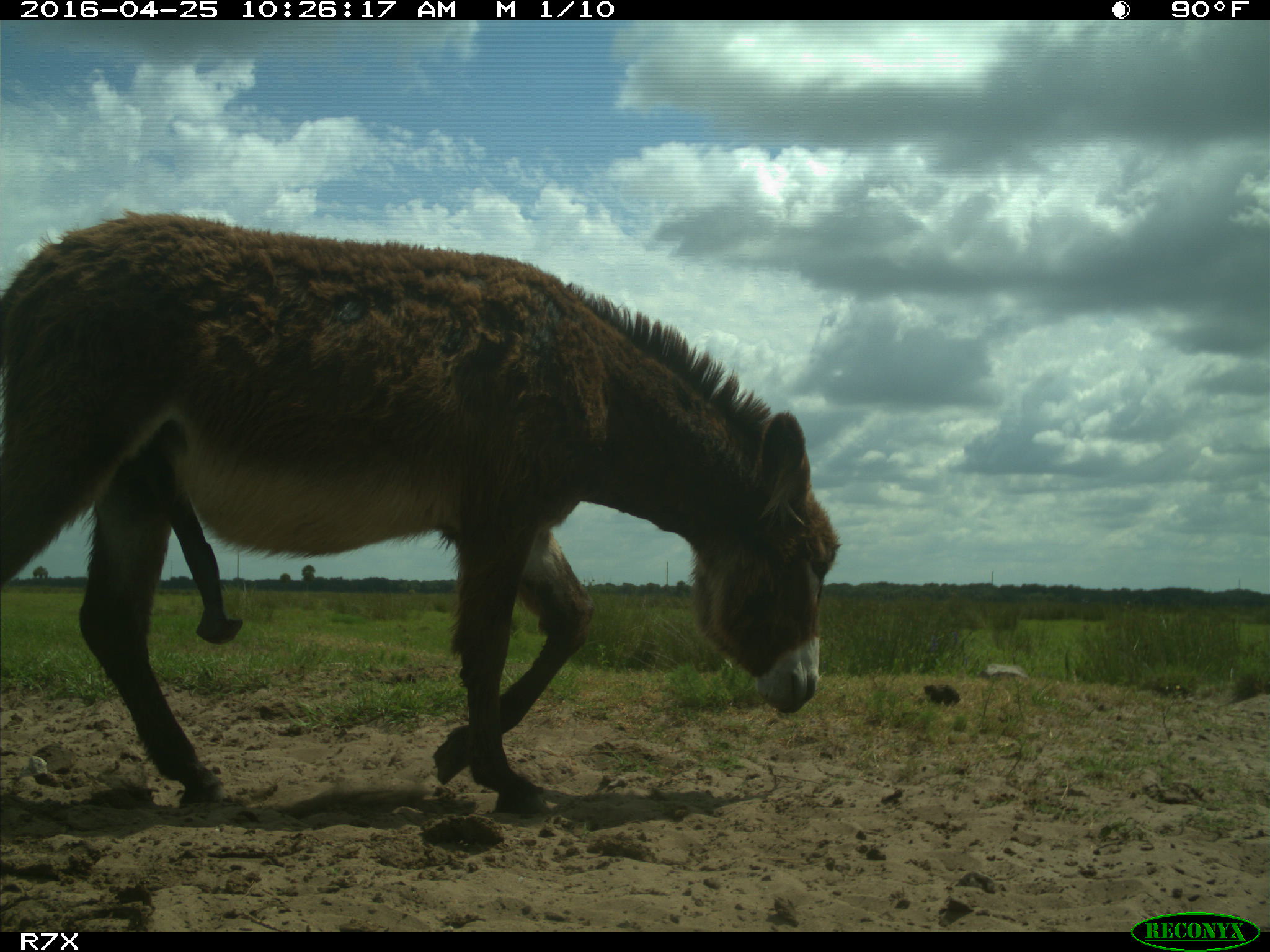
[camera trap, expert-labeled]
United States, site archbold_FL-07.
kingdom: Animalia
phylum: Chordata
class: Mammalia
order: Artiodactyla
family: Bovidae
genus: Bos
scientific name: Bos taurus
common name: domestic cow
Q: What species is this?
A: Bos taurus (domestic cow).